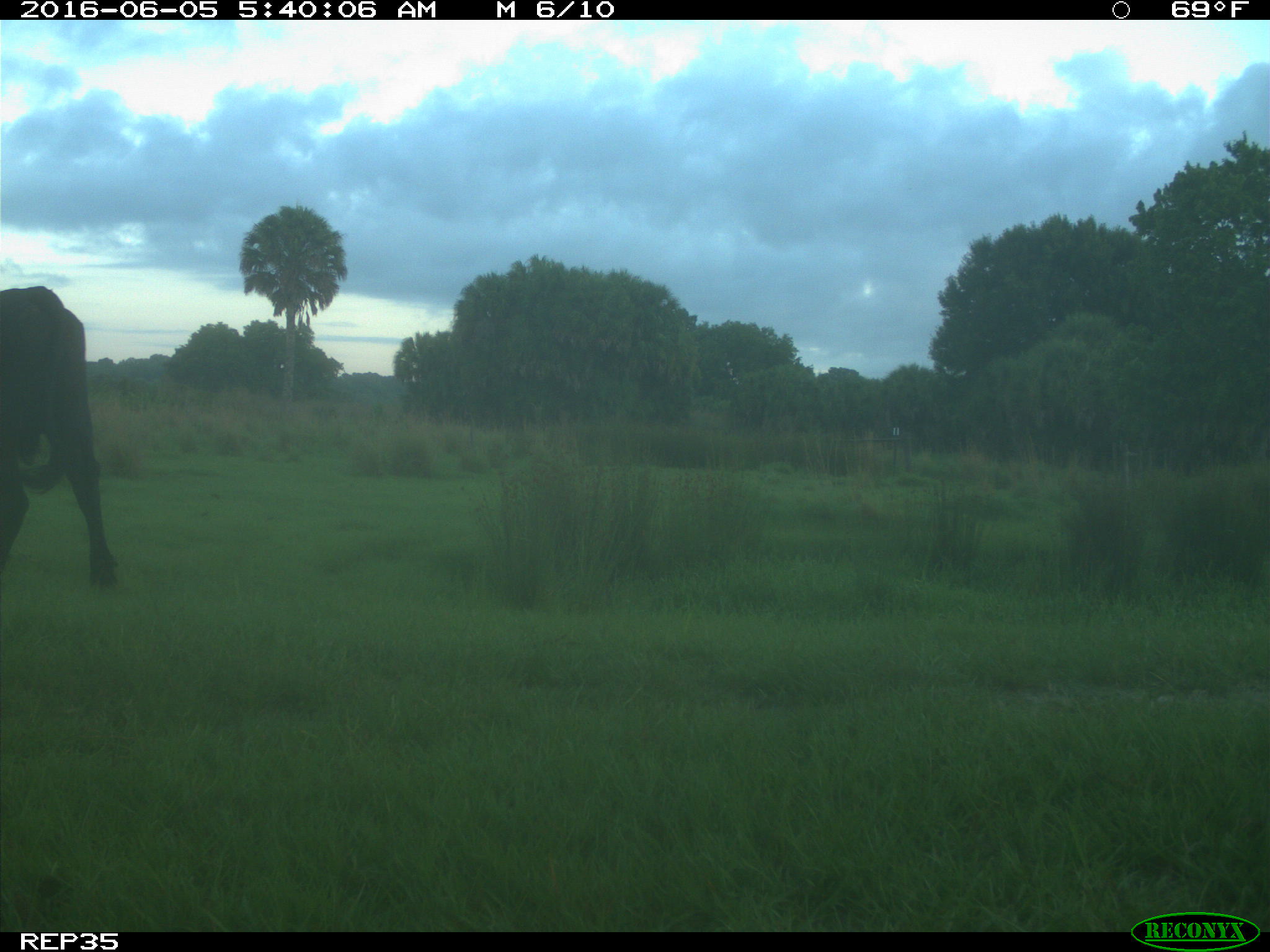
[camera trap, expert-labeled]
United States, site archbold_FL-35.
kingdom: Animalia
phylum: Chordata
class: Mammalia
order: Artiodactyla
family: Bovidae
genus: Bos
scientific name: Bos taurus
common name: domestic cow